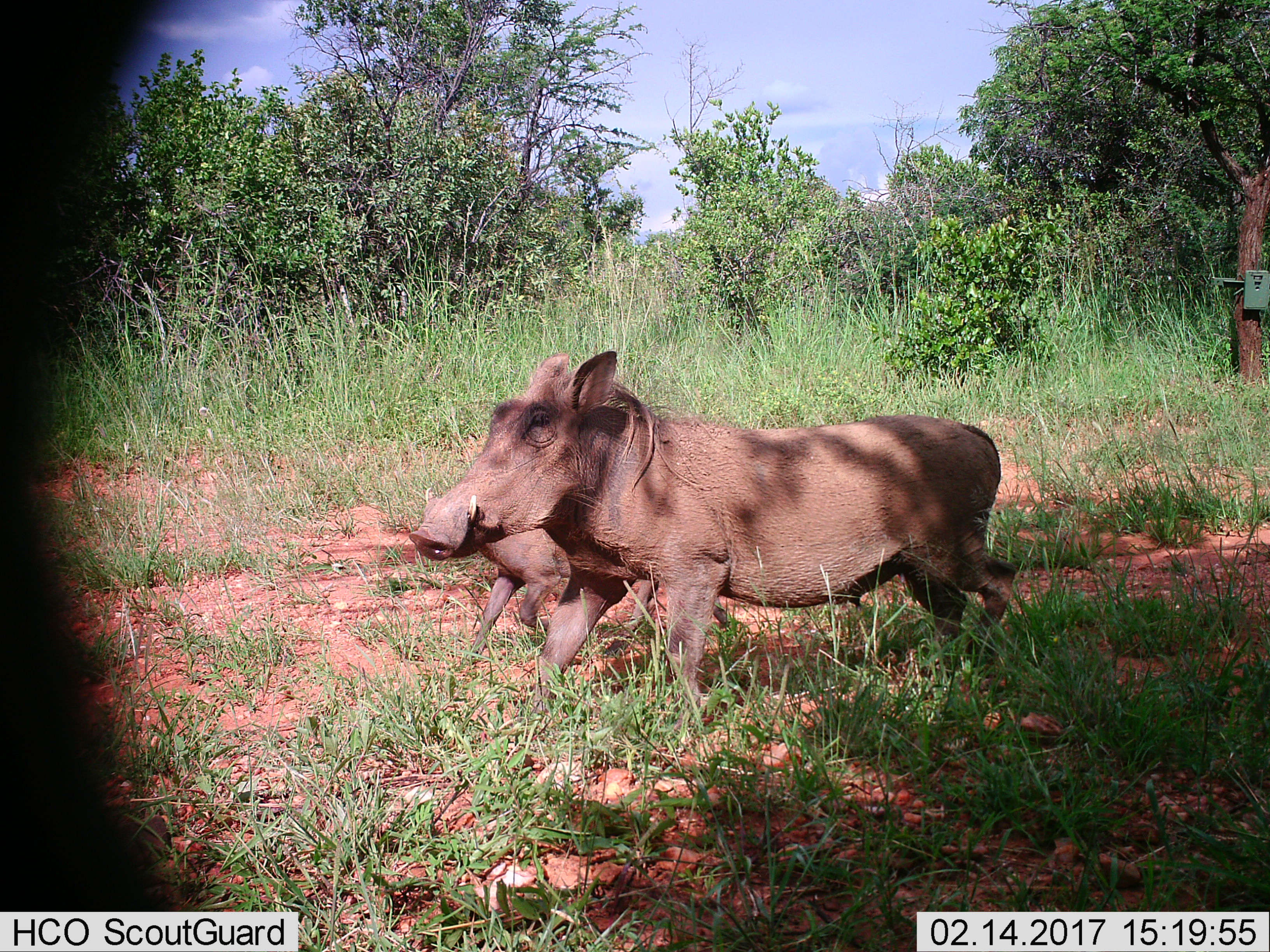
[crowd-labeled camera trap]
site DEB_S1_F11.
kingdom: Animalia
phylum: Chordata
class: Mammalia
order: Artiodactyla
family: Suidae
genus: Phacochoerus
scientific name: Phacochoerus africanus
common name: warthog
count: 2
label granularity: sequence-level